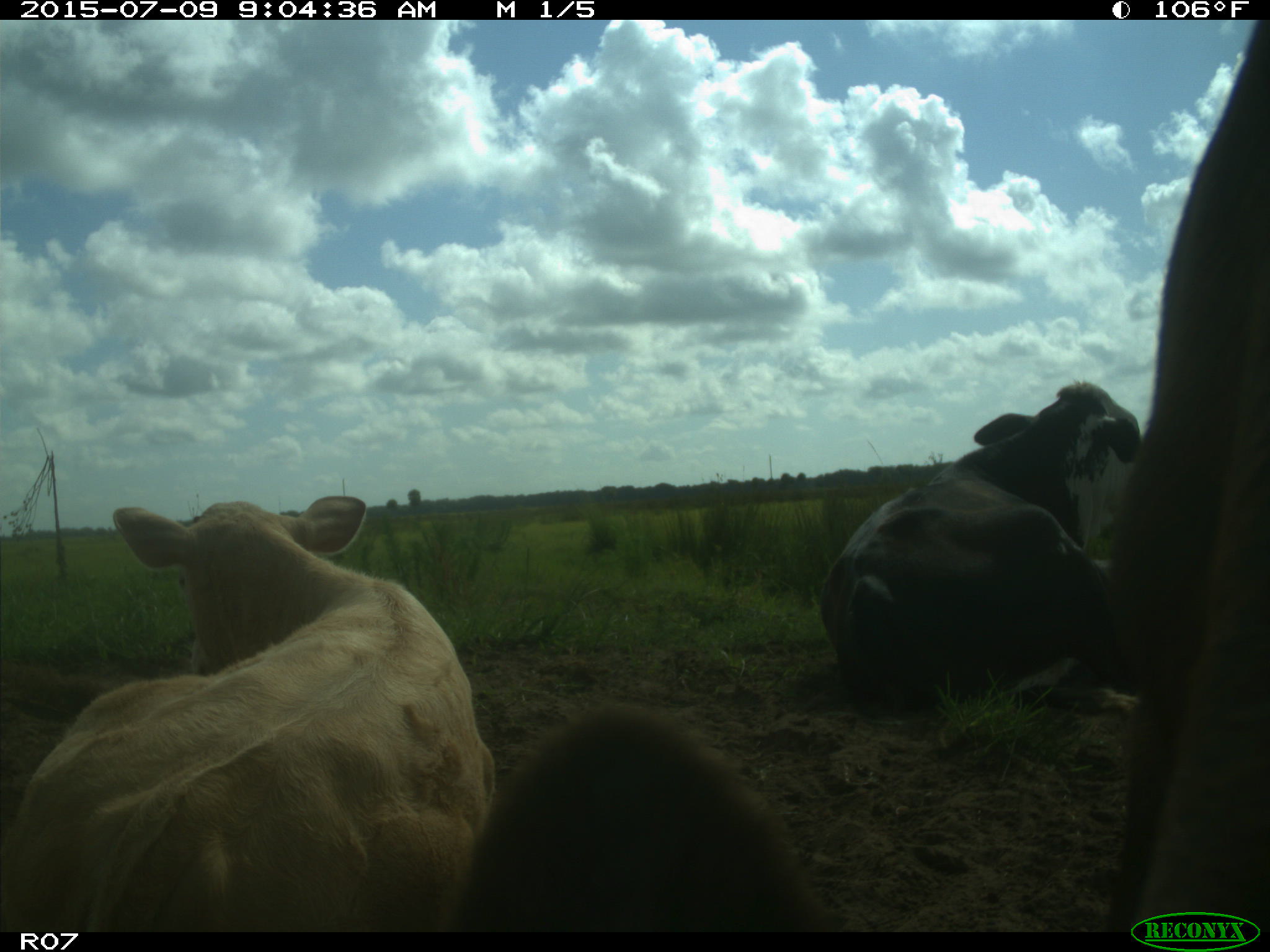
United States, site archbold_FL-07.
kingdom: Animalia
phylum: Chordata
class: Mammalia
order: Artiodactyla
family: Bovidae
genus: Bos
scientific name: Bos taurus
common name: domestic cow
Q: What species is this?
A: Bos taurus (domestic cow).